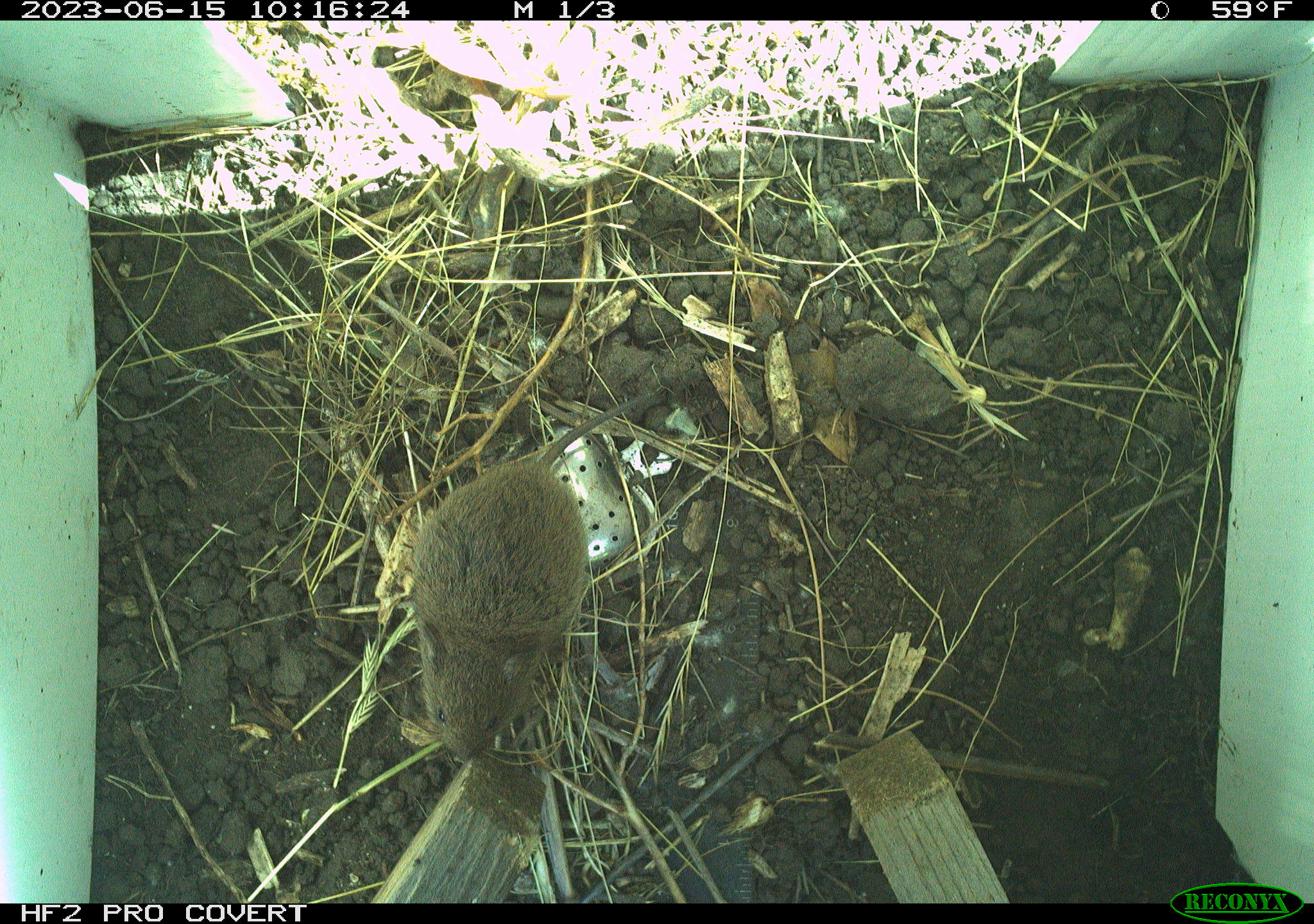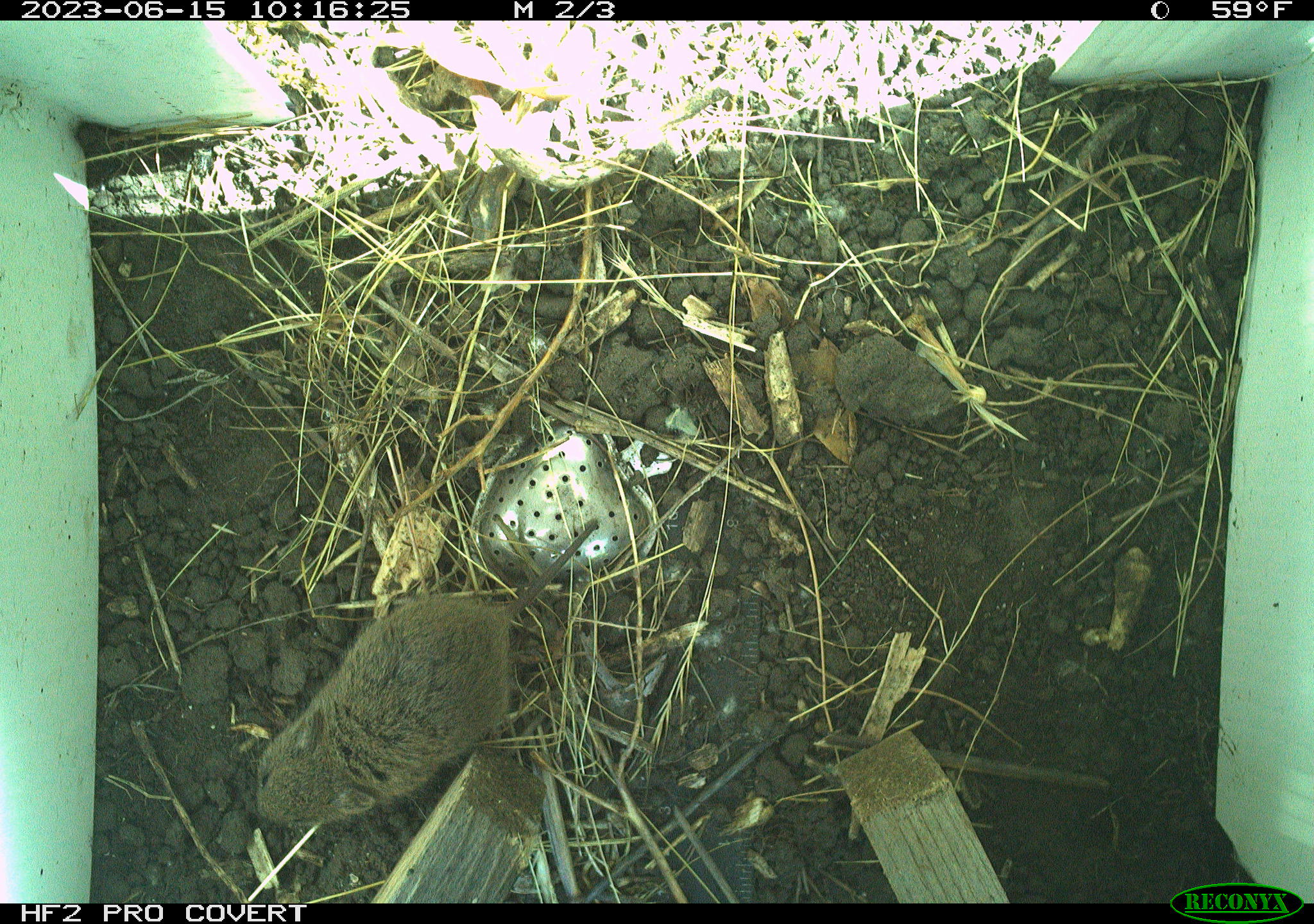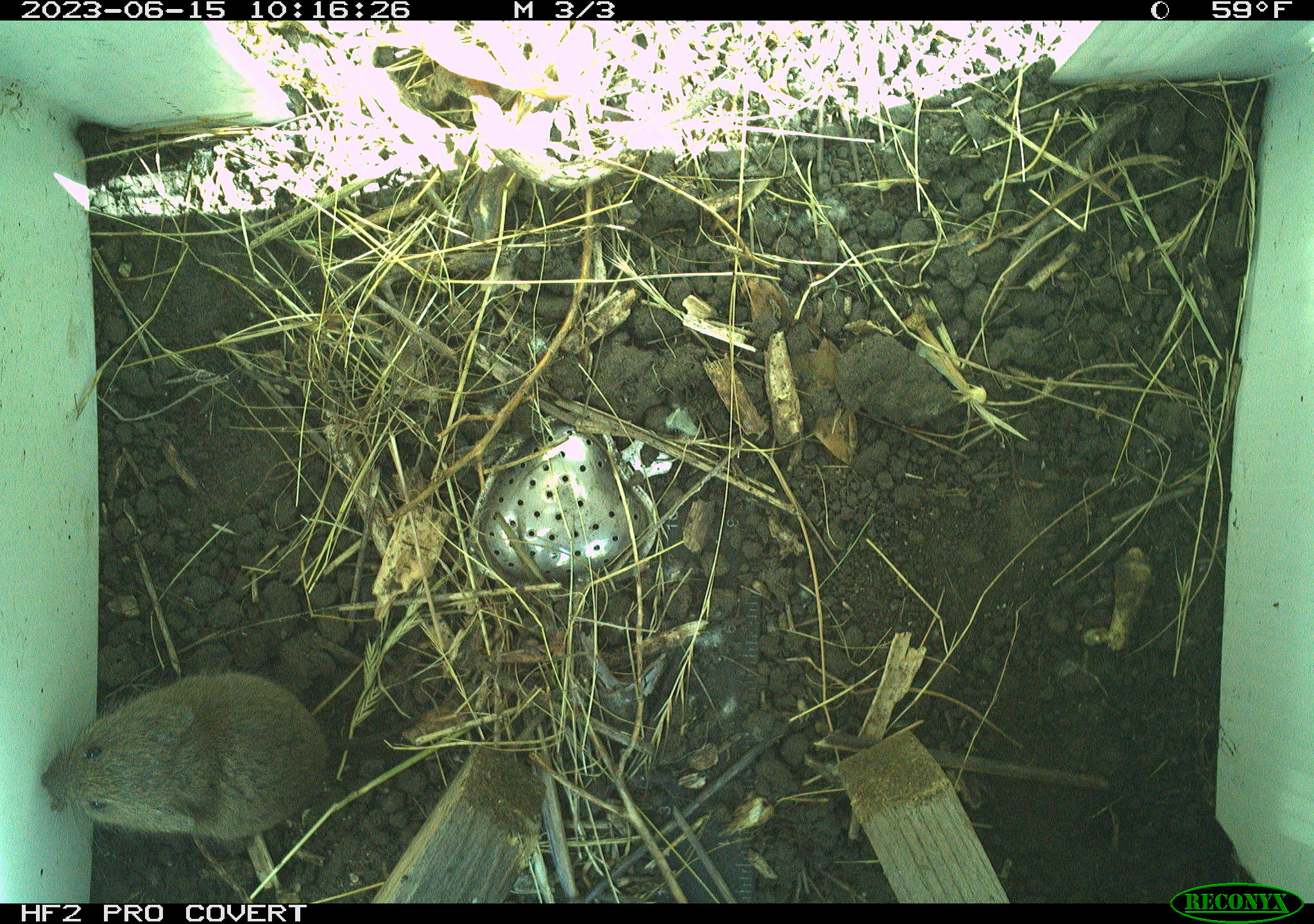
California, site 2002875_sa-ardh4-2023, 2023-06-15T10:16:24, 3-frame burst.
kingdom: Animalia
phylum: Chordata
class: Mammalia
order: Rodentia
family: Cricetidae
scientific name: Arvicolinae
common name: voles, lemmings, and muskrats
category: arvicolinae subfamily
Arvicolinae subfamily (voles, lemmings, and muskrats) (Arvicolinae).